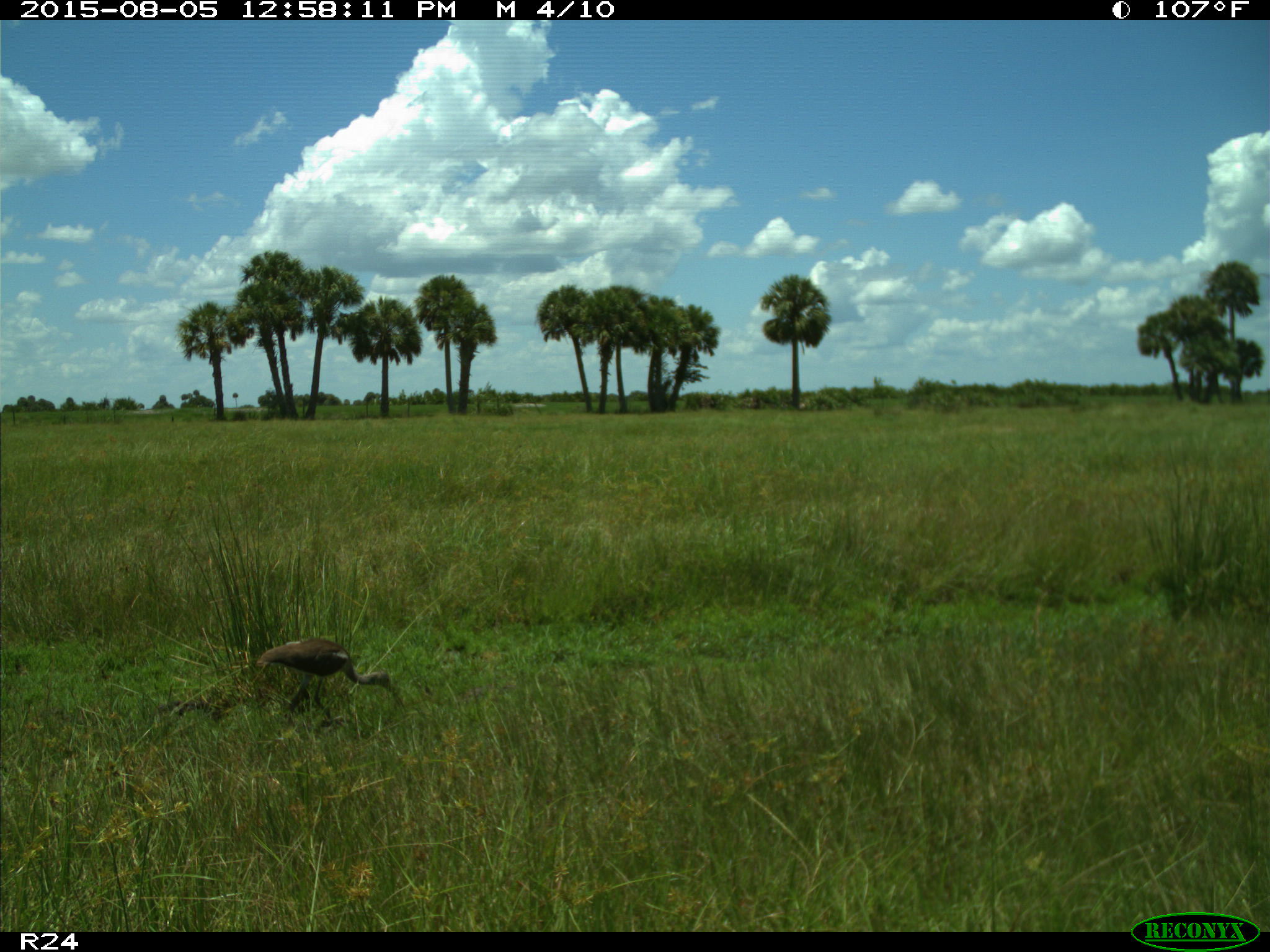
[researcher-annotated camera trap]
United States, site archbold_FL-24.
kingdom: Animalia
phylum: Chordata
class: Aves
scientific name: Aves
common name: birds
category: unidentified bird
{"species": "unidentified bird (birds) (Aves)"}